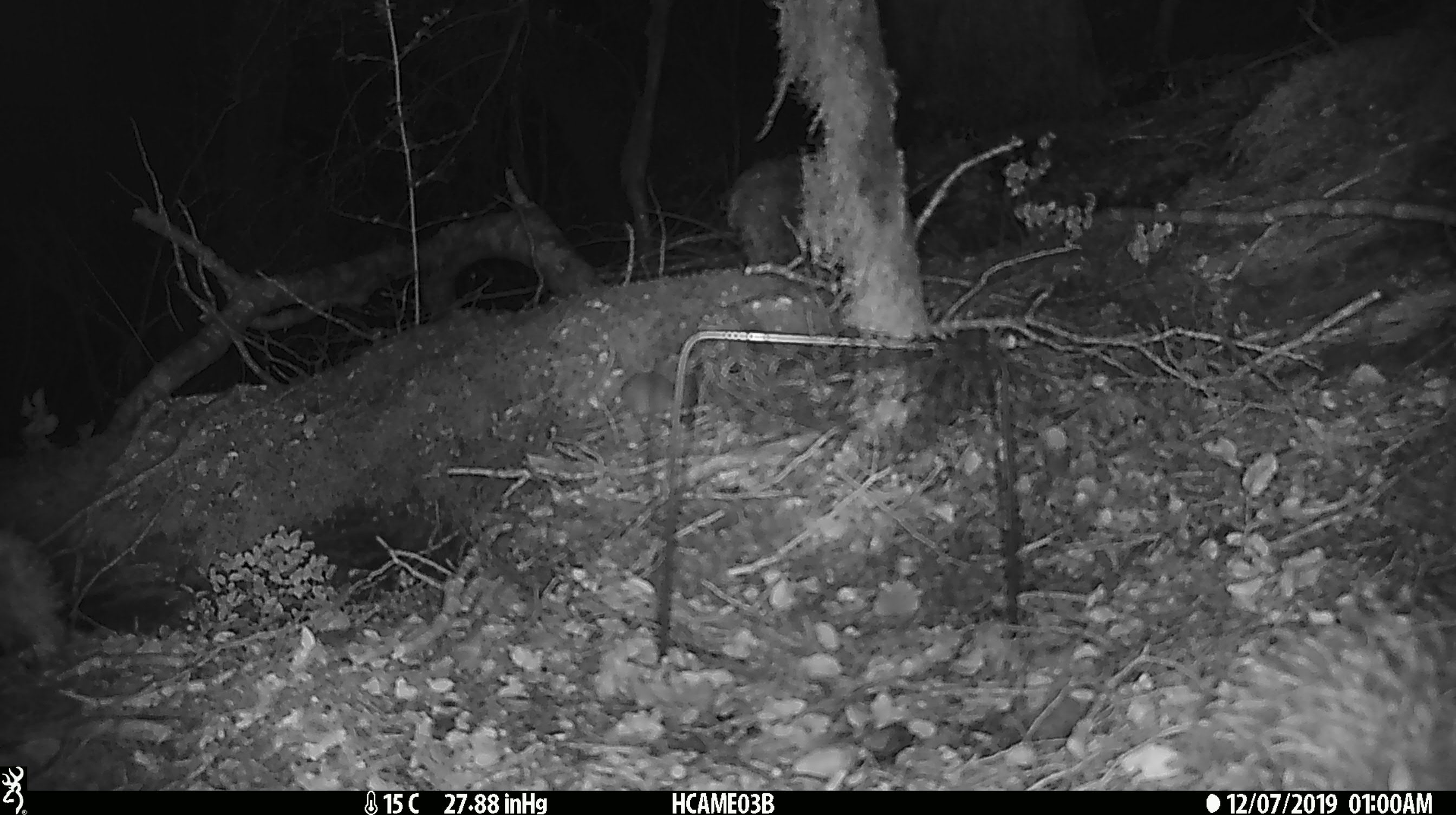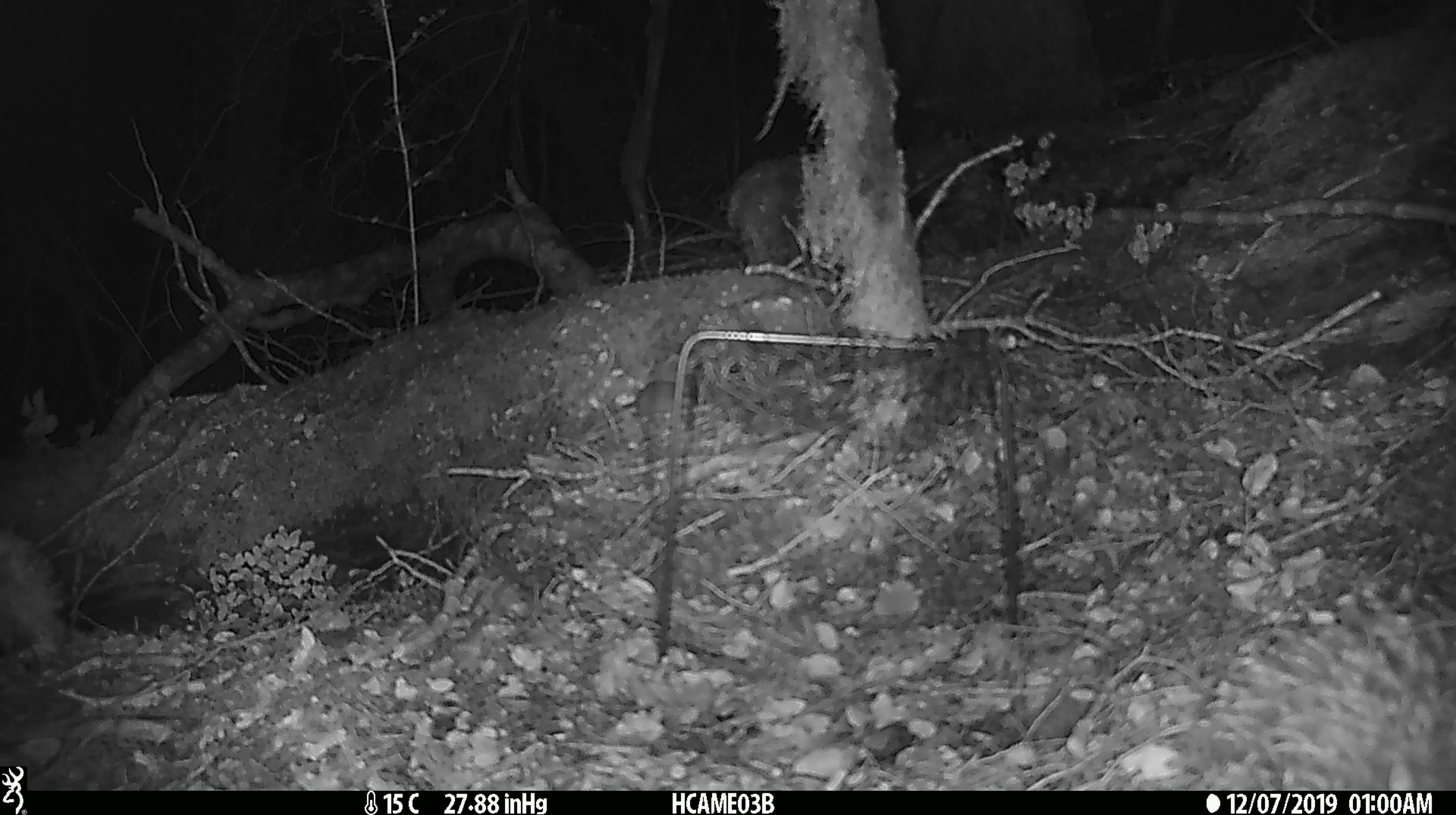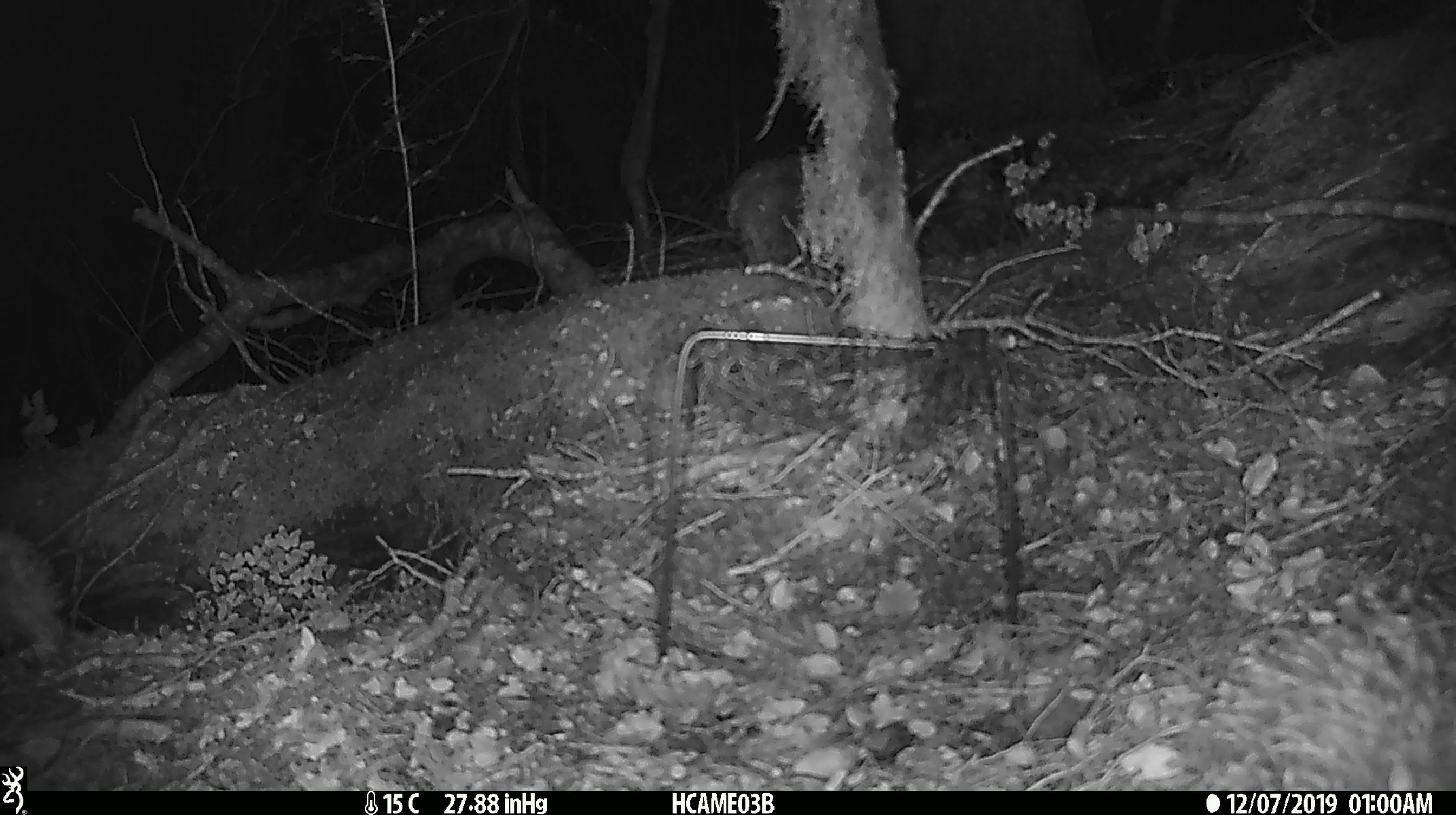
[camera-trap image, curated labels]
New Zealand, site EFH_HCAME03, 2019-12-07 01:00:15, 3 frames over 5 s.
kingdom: Animalia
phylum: Chordata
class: Mammalia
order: Rodentia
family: Muridae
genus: Mus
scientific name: Mus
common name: mouse